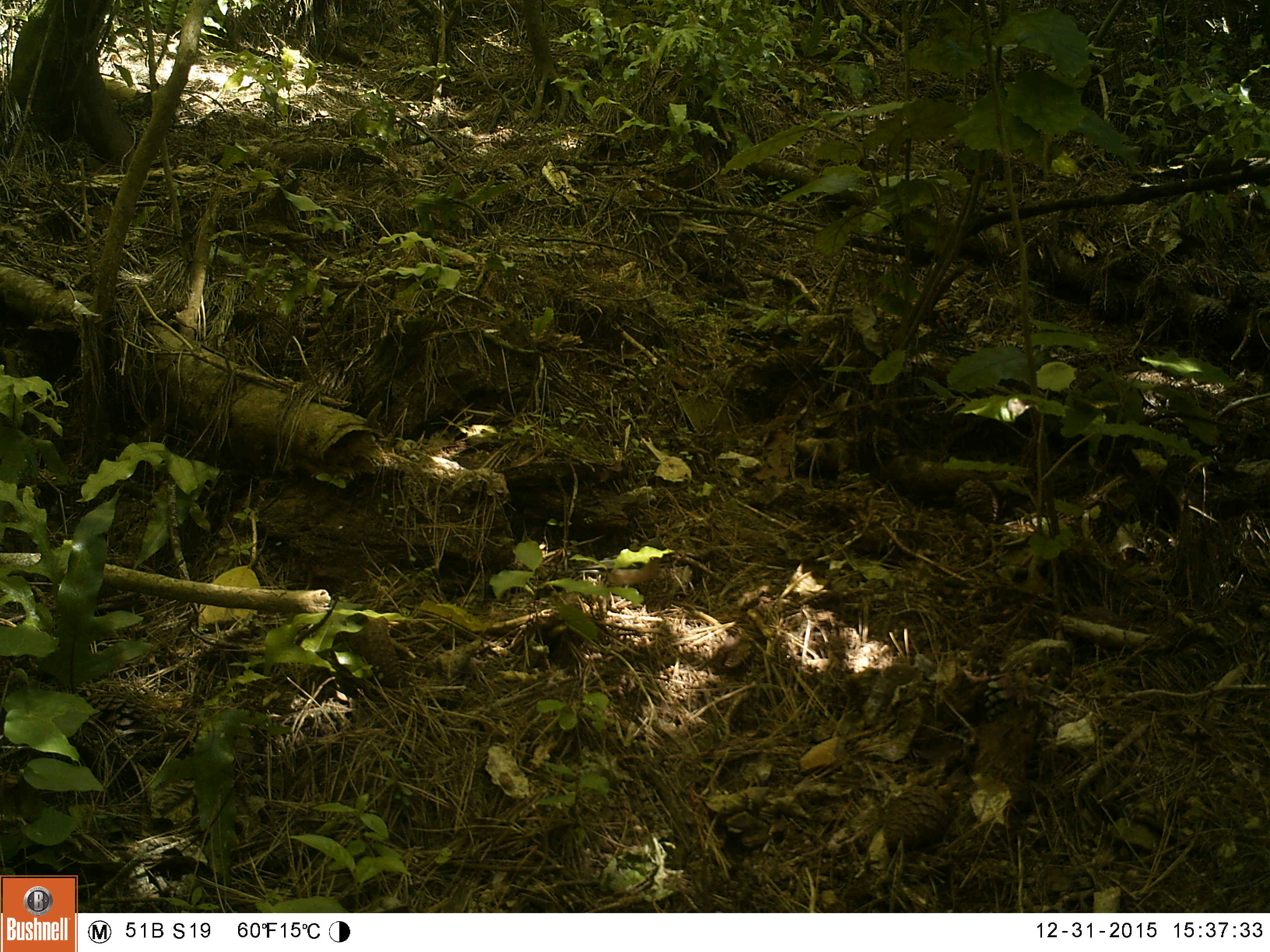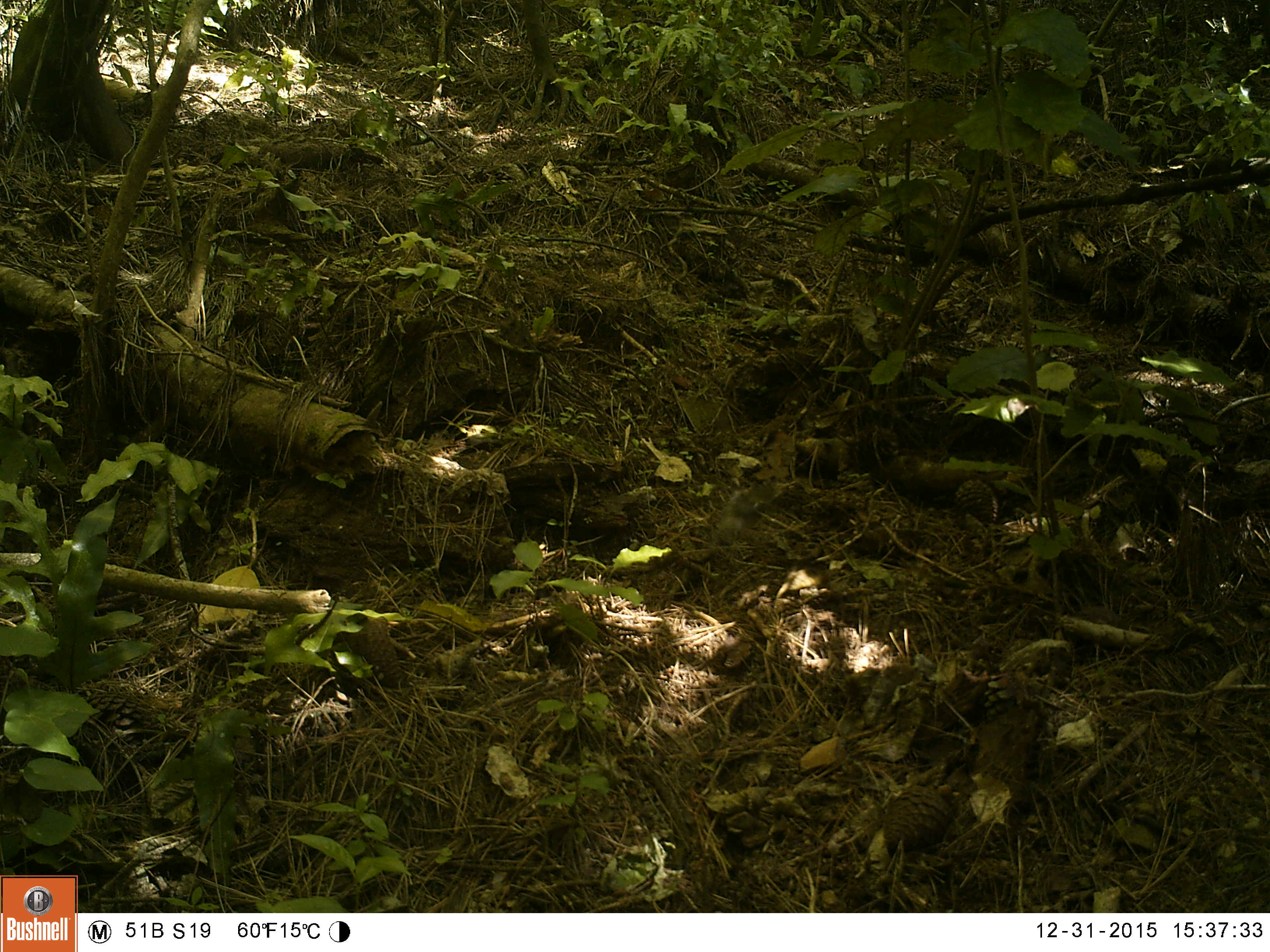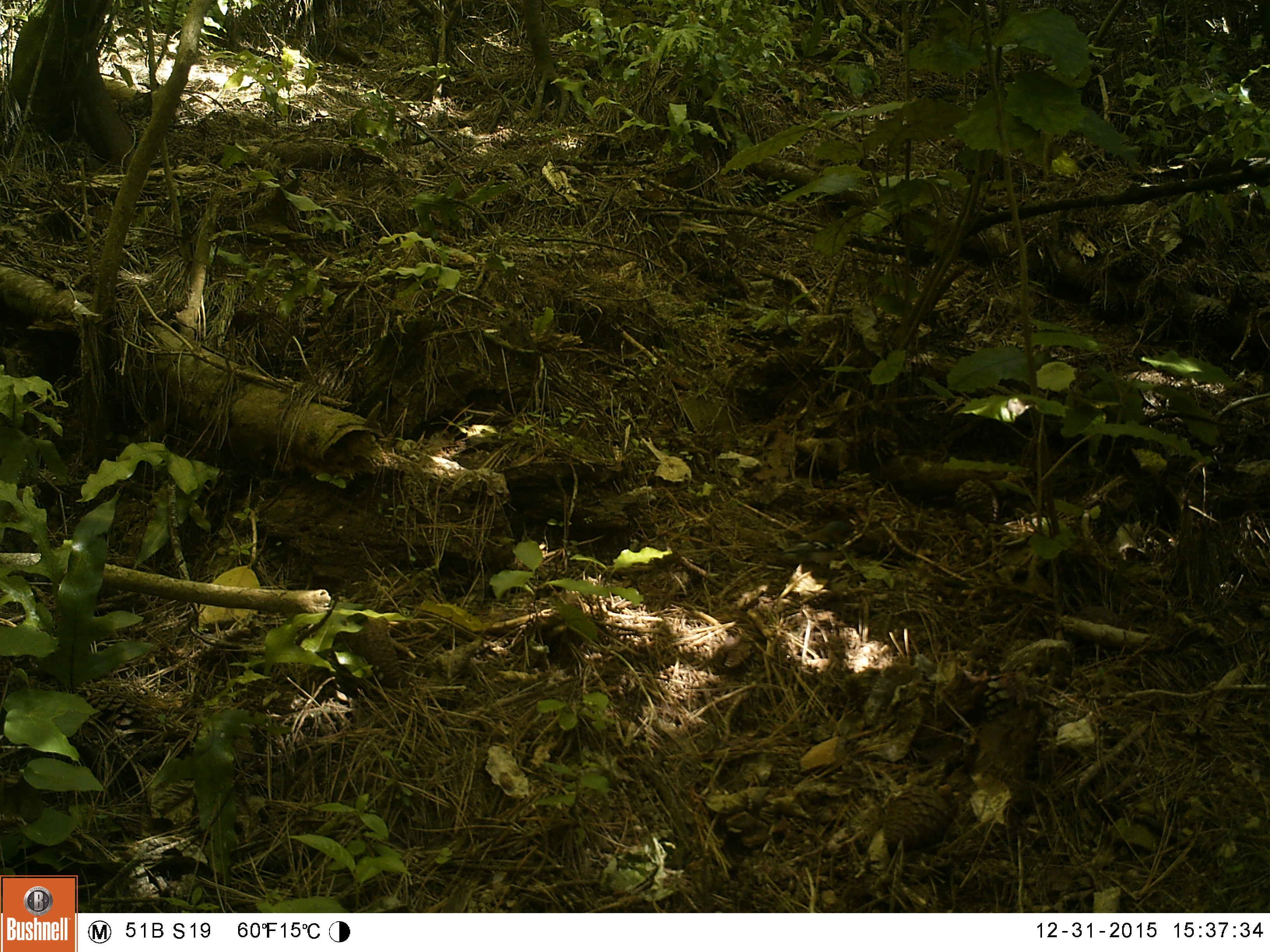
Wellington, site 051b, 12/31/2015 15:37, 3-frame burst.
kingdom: Animalia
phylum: Chordata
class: Aves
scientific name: Aves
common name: bird